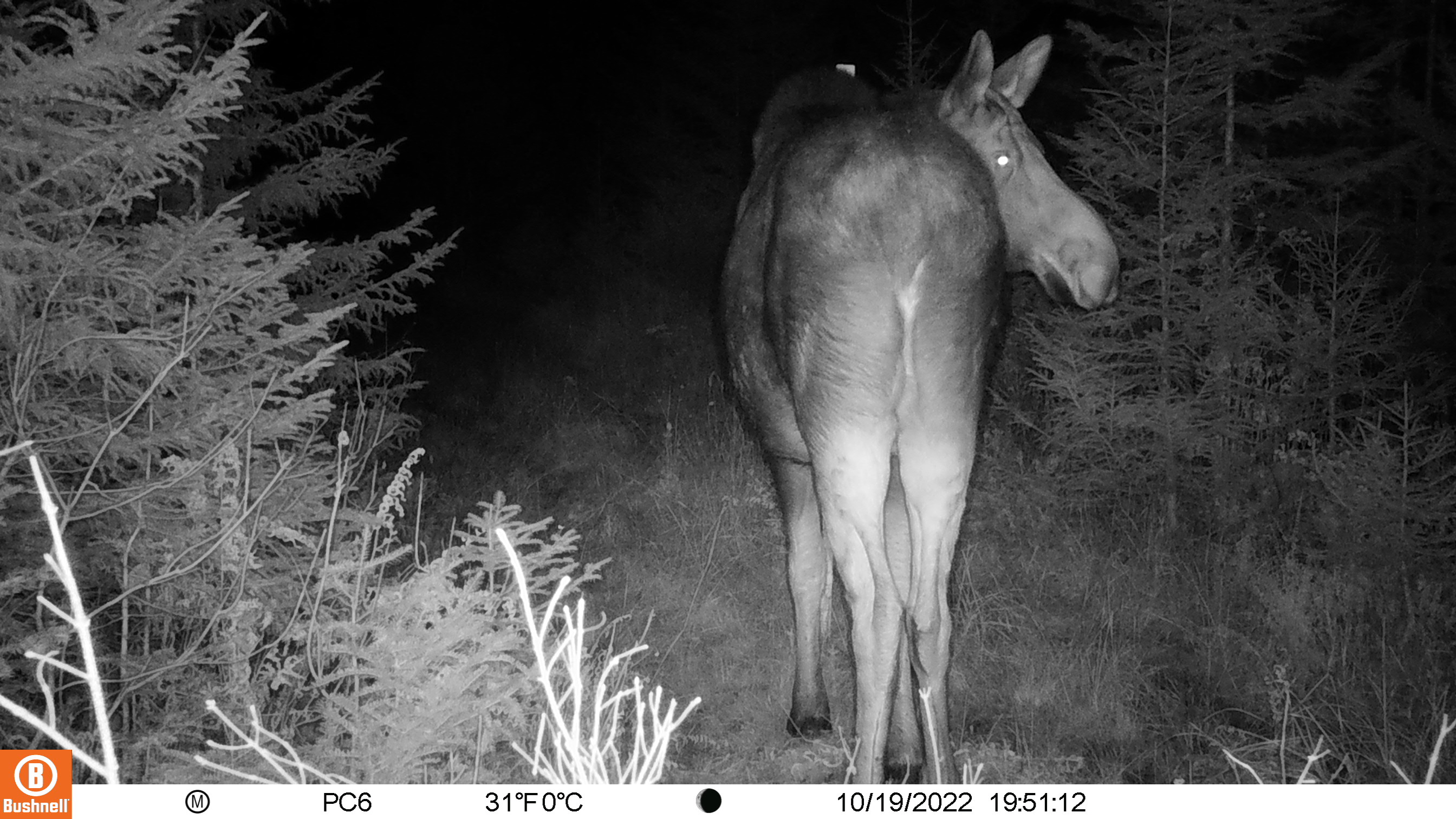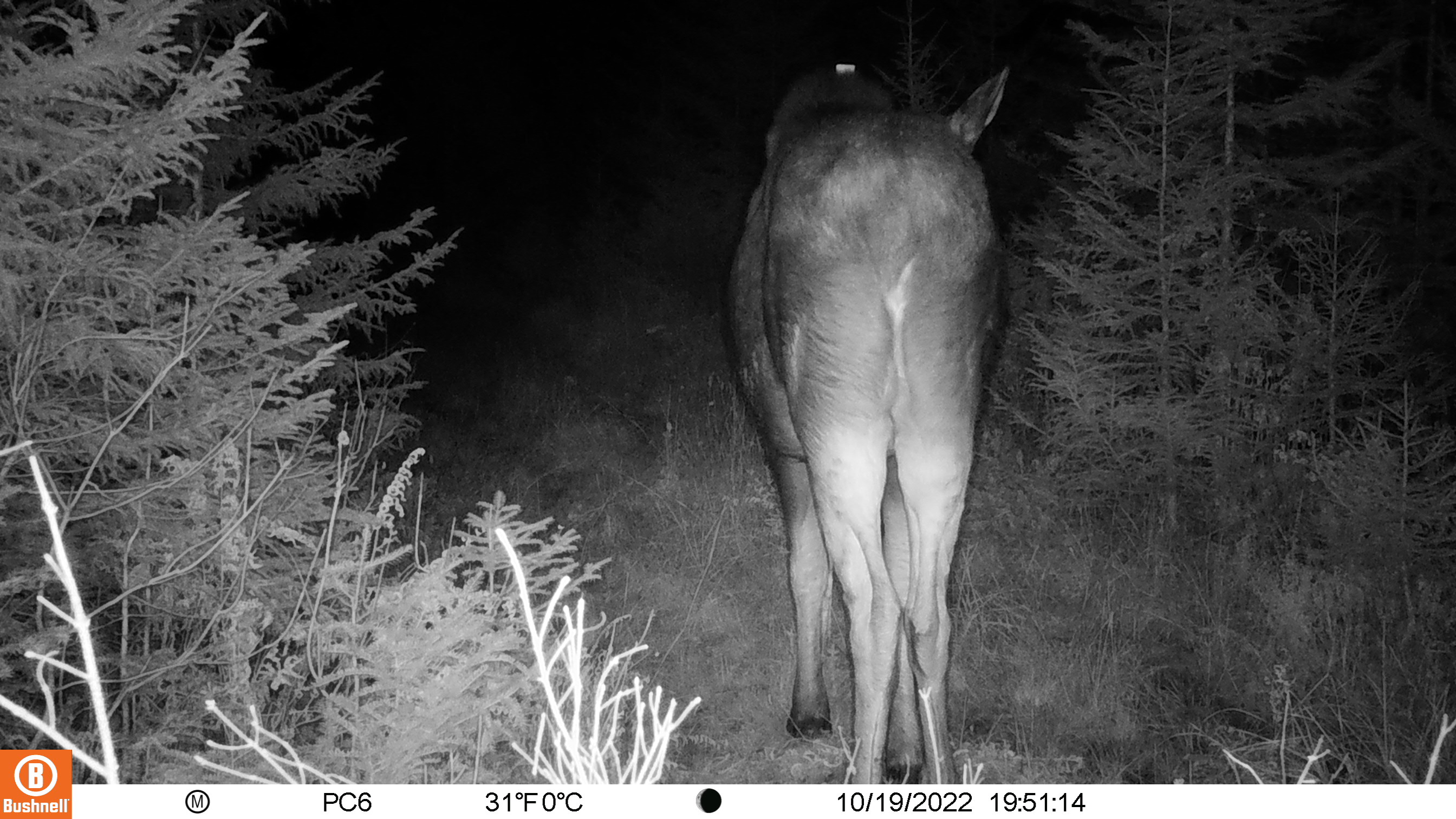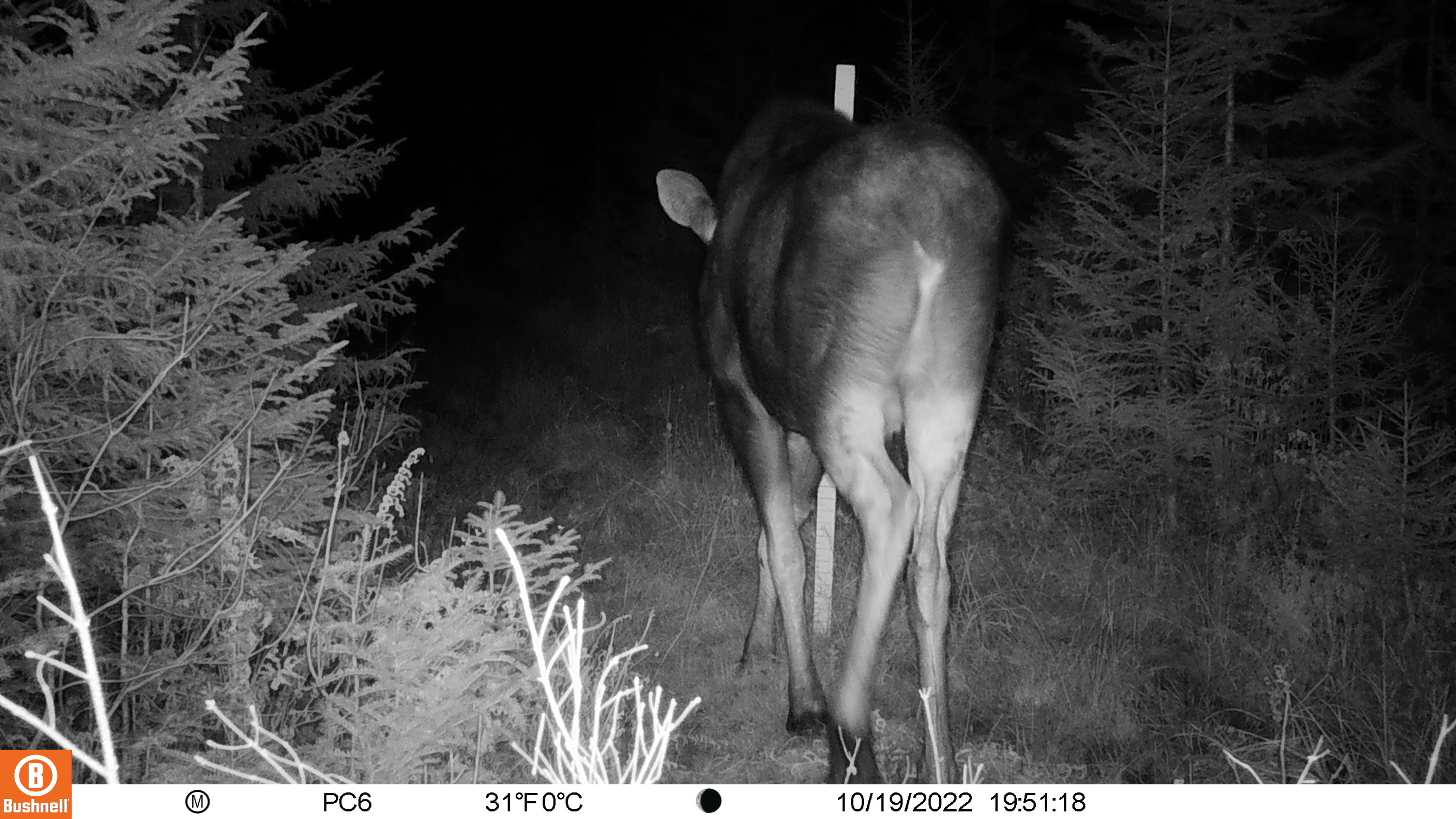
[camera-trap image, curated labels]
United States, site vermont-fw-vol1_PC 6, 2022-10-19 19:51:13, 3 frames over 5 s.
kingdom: Animalia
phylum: Chordata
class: Mammalia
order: Artiodactyla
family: Cervidae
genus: Alces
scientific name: Alces alces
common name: moose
Moose (Alces alces).